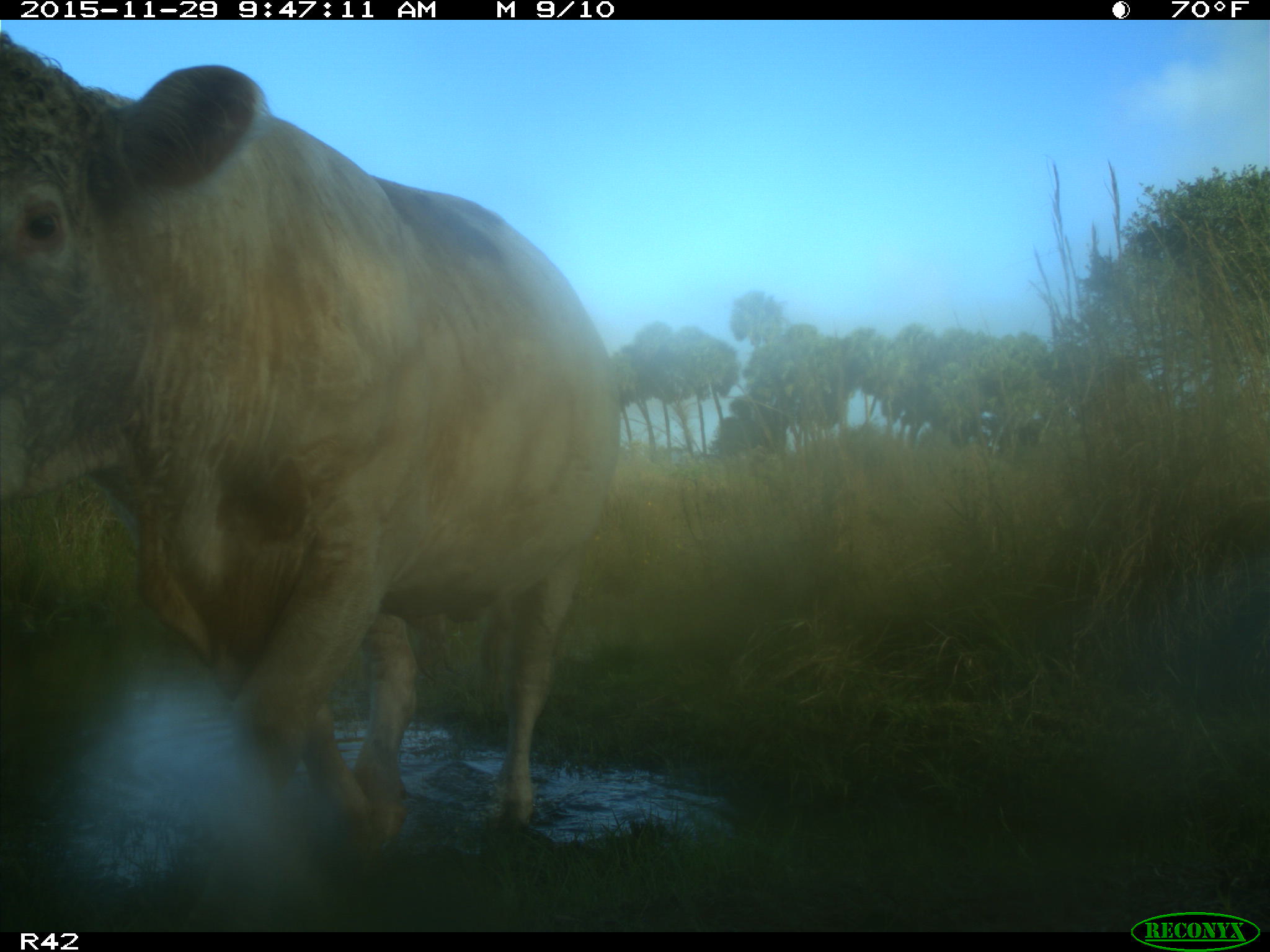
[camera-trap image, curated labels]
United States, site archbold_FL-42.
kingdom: Animalia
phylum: Chordata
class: Mammalia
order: Artiodactyla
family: Bovidae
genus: Bos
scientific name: Bos taurus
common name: domestic cow